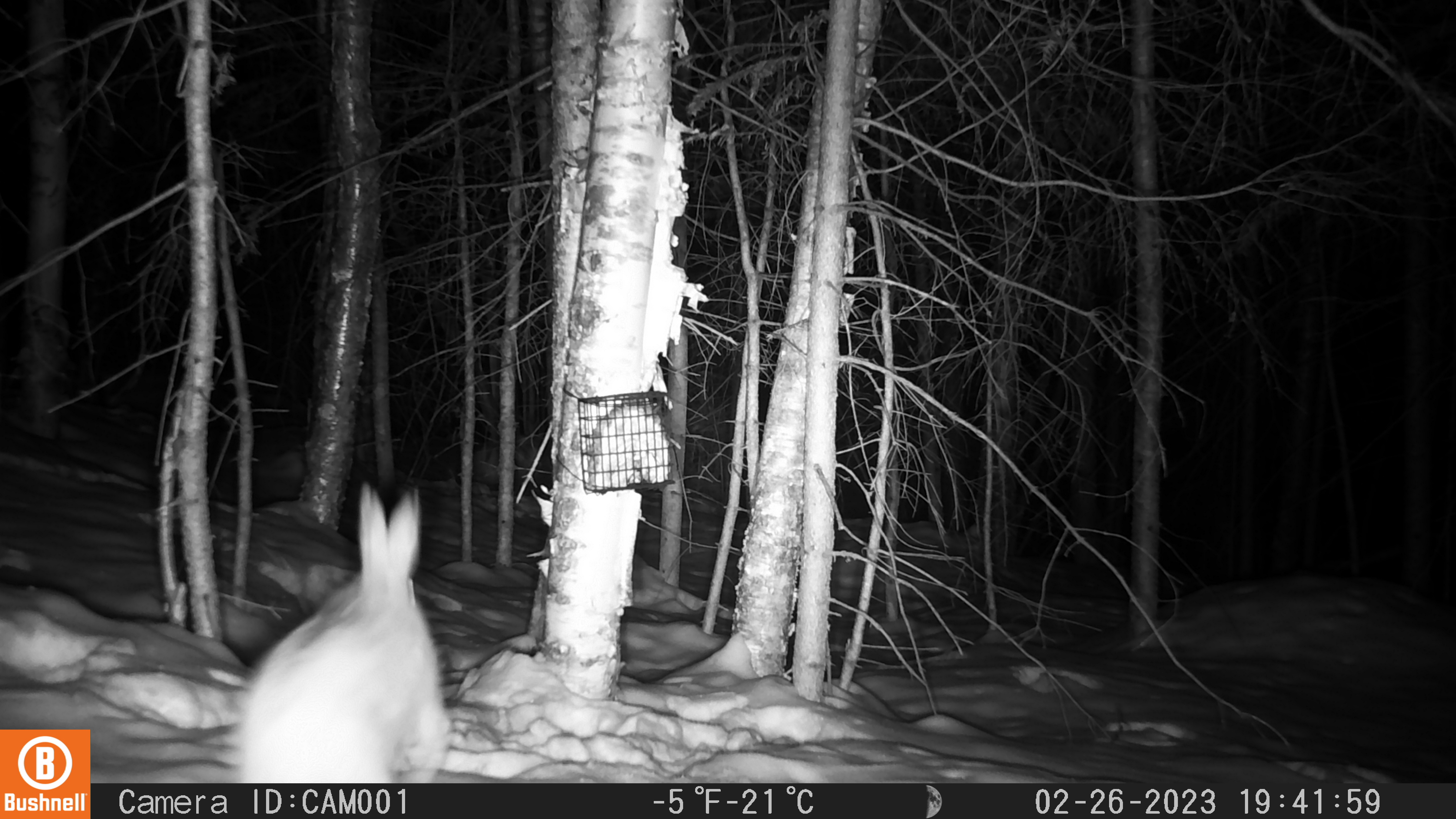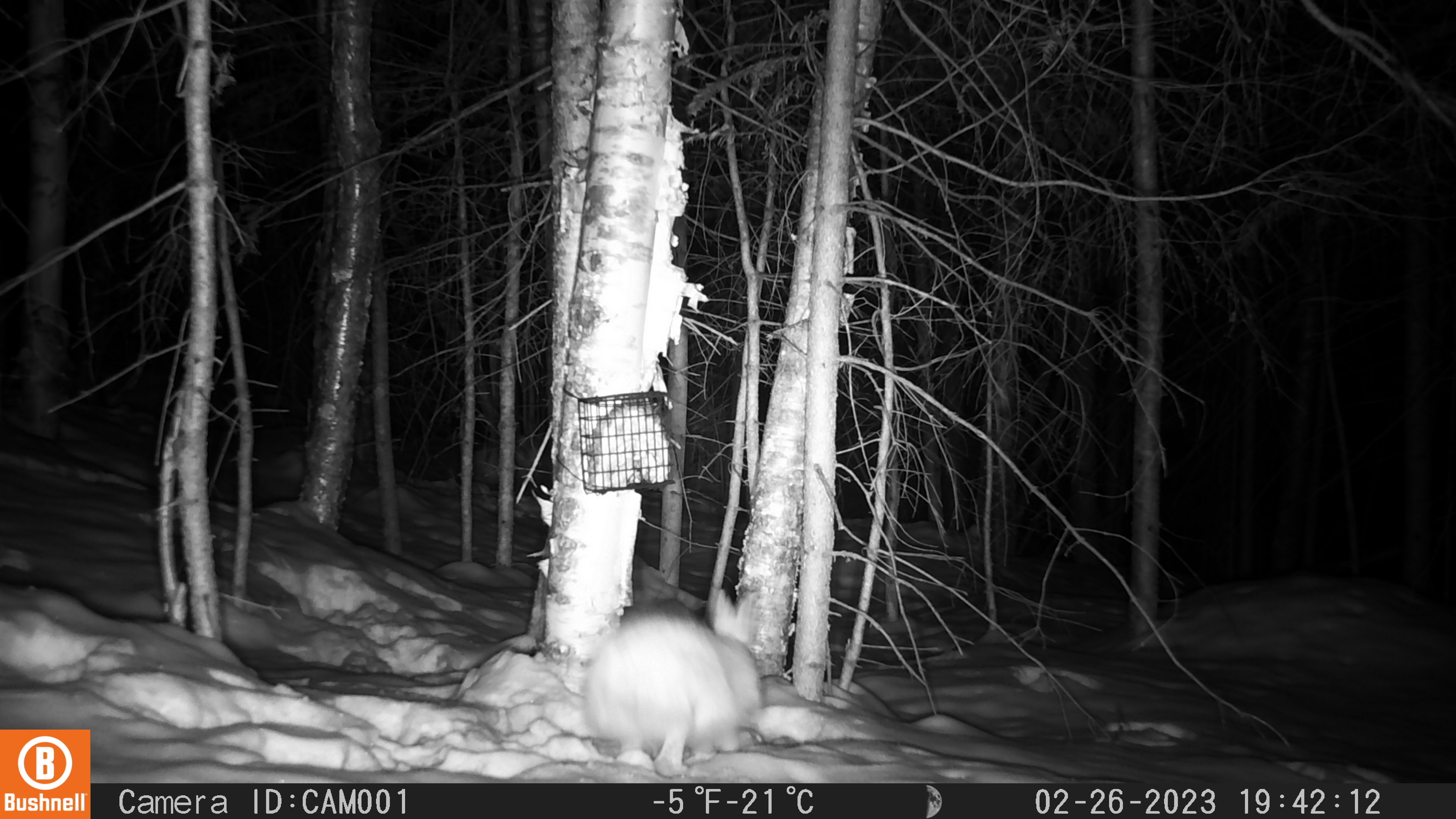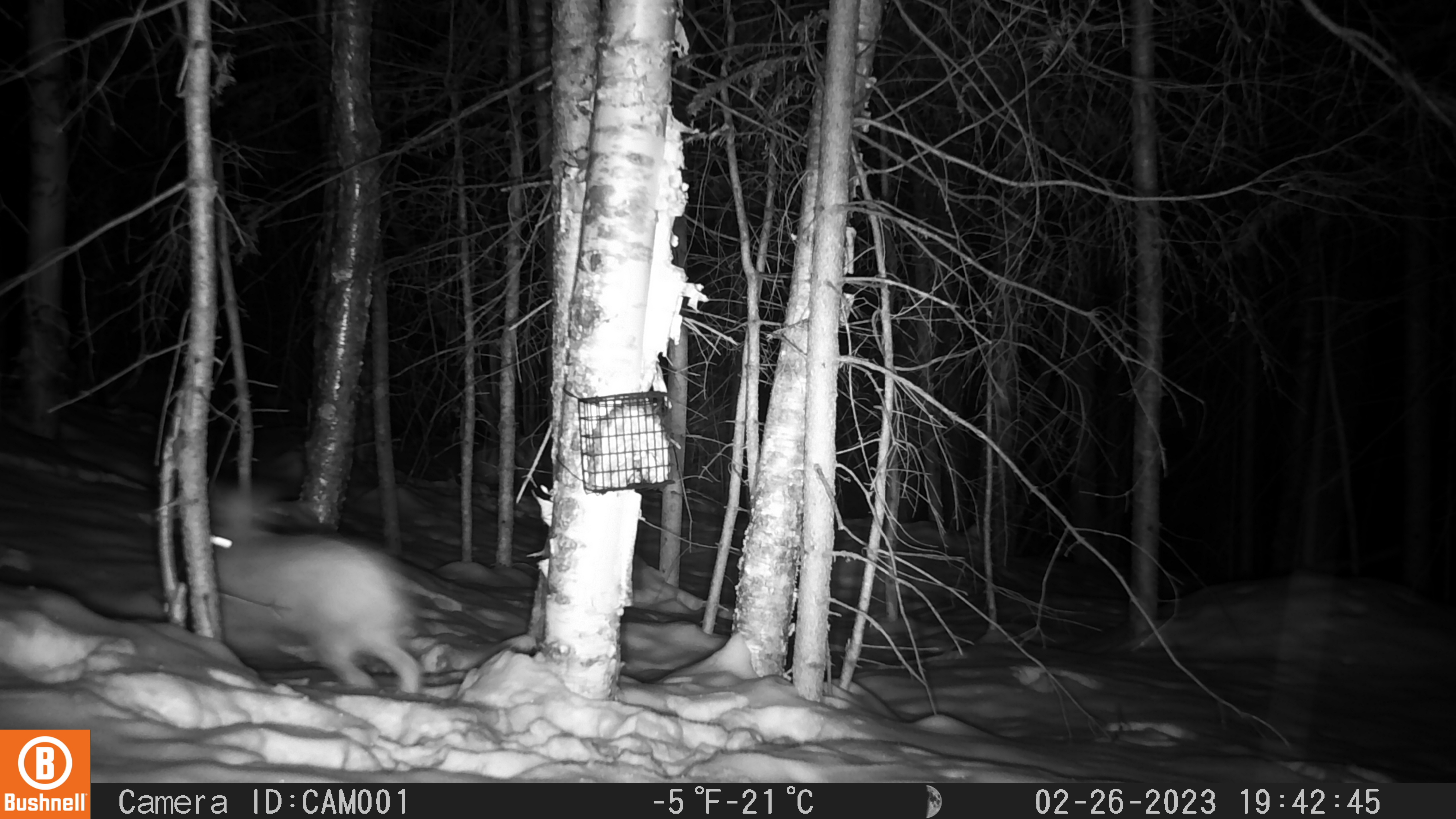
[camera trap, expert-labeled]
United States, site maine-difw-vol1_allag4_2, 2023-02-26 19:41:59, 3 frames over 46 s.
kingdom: Animalia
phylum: Chordata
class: Mammalia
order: Lagomorpha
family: Leporidae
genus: Lepus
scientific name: Lepus americanus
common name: snowshoe hare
Snowshoe hare (Lepus americanus).